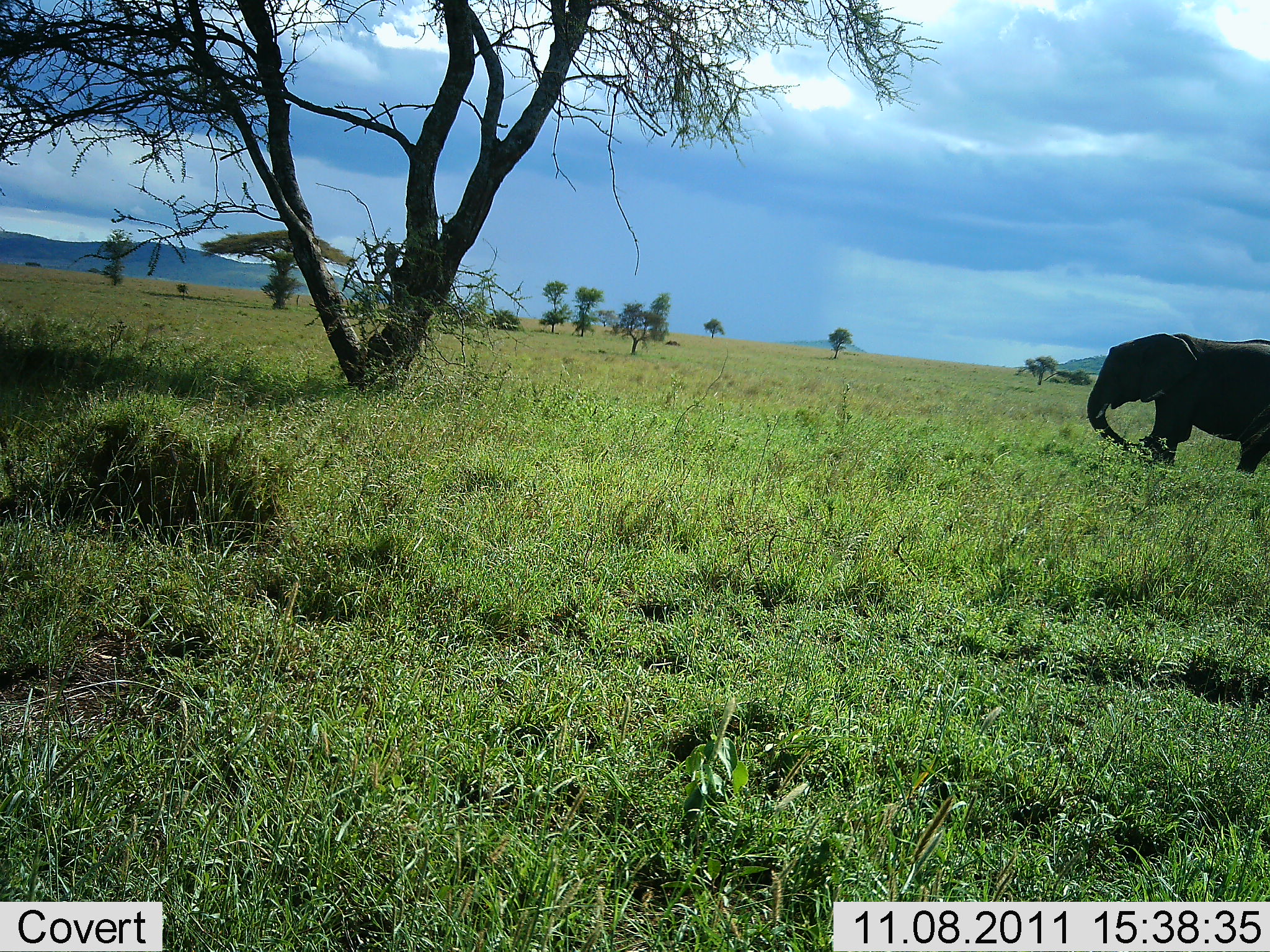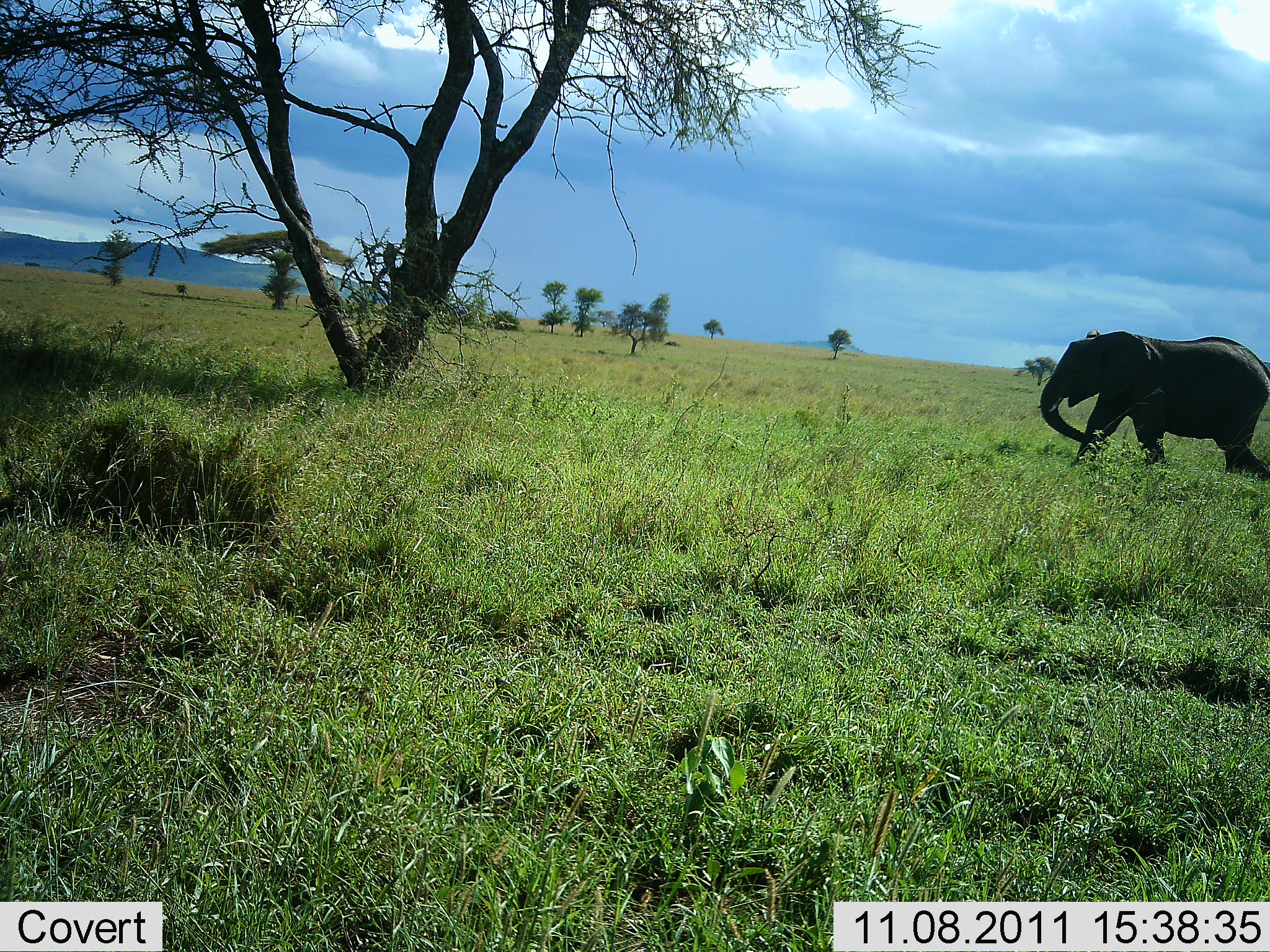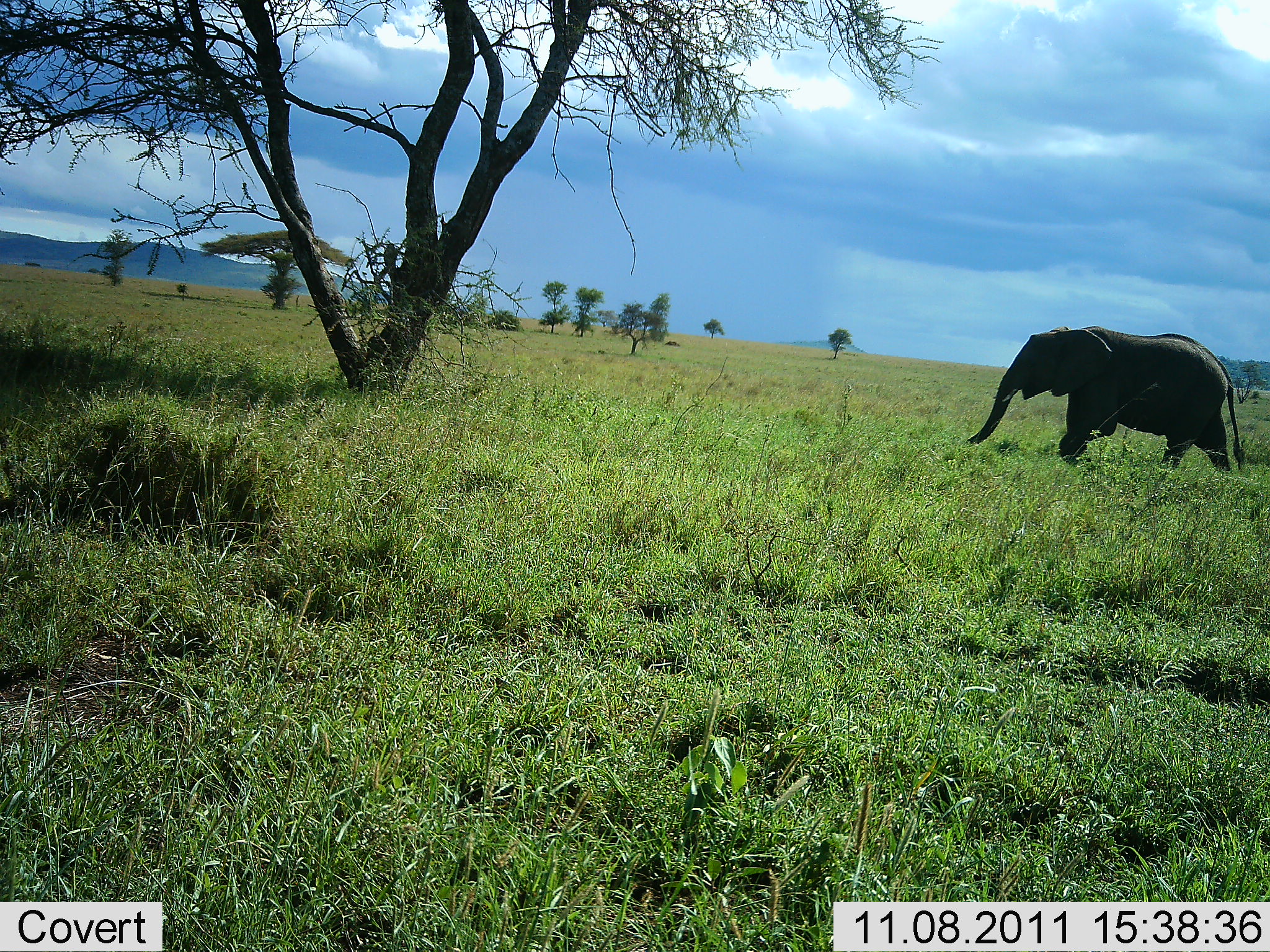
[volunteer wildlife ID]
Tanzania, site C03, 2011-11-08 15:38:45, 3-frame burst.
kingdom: Animalia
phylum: Chordata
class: Mammalia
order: Proboscidea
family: Elephantidae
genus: Loxodonta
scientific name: Loxodonta africana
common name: african bush elephant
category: elephant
Elephant (african bush elephant) (Loxodonta africana), count 1. Behavior (volunteer vote fractions): standing 0%, resting 0%, moving 100%, interacting 0%. Young present (vote fraction): 10%. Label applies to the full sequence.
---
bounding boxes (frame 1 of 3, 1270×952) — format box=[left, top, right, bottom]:
animal: box=[1086, 333, 1270, 478]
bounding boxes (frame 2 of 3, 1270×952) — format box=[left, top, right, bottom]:
animal: box=[1035, 329, 1270, 482]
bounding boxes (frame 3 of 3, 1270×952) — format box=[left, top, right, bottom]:
animal: box=[965, 326, 1245, 471]